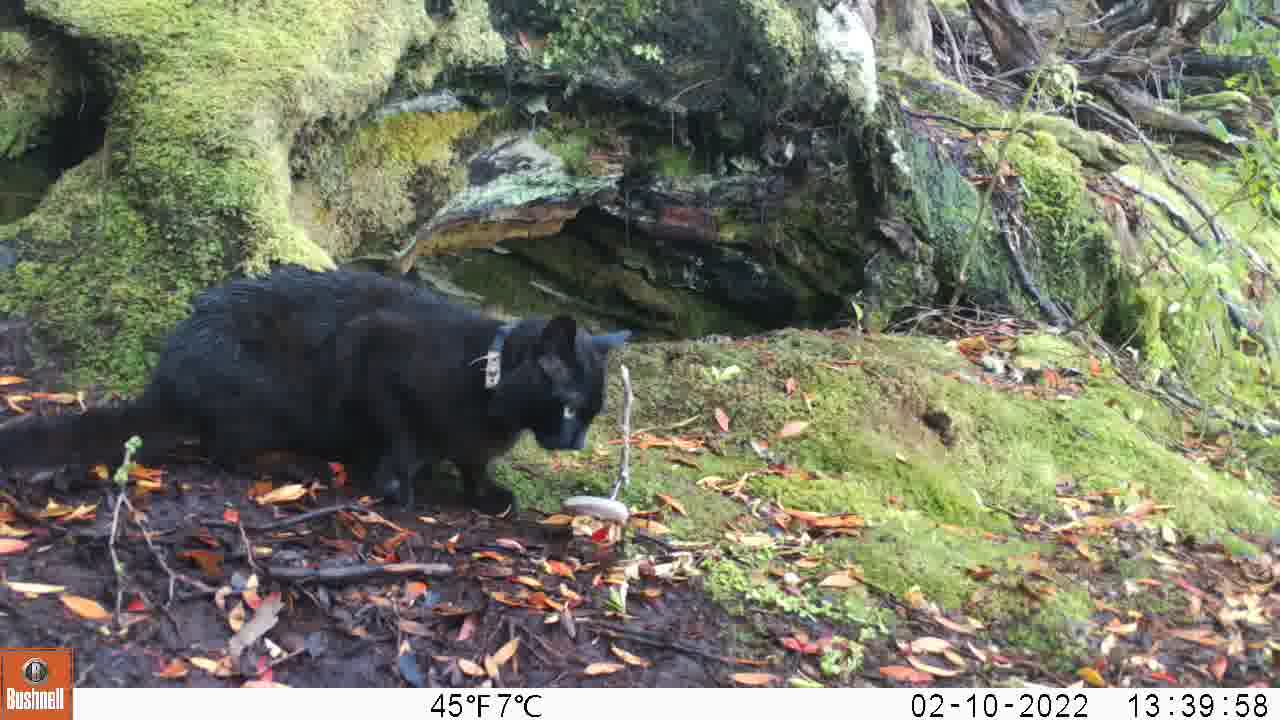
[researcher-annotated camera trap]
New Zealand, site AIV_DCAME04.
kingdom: Animalia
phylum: Chordata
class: Mammalia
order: Carnivora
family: Felidae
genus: Felis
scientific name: Felis catus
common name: domestic cat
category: cat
Cat (domestic cat) (Felis catus).